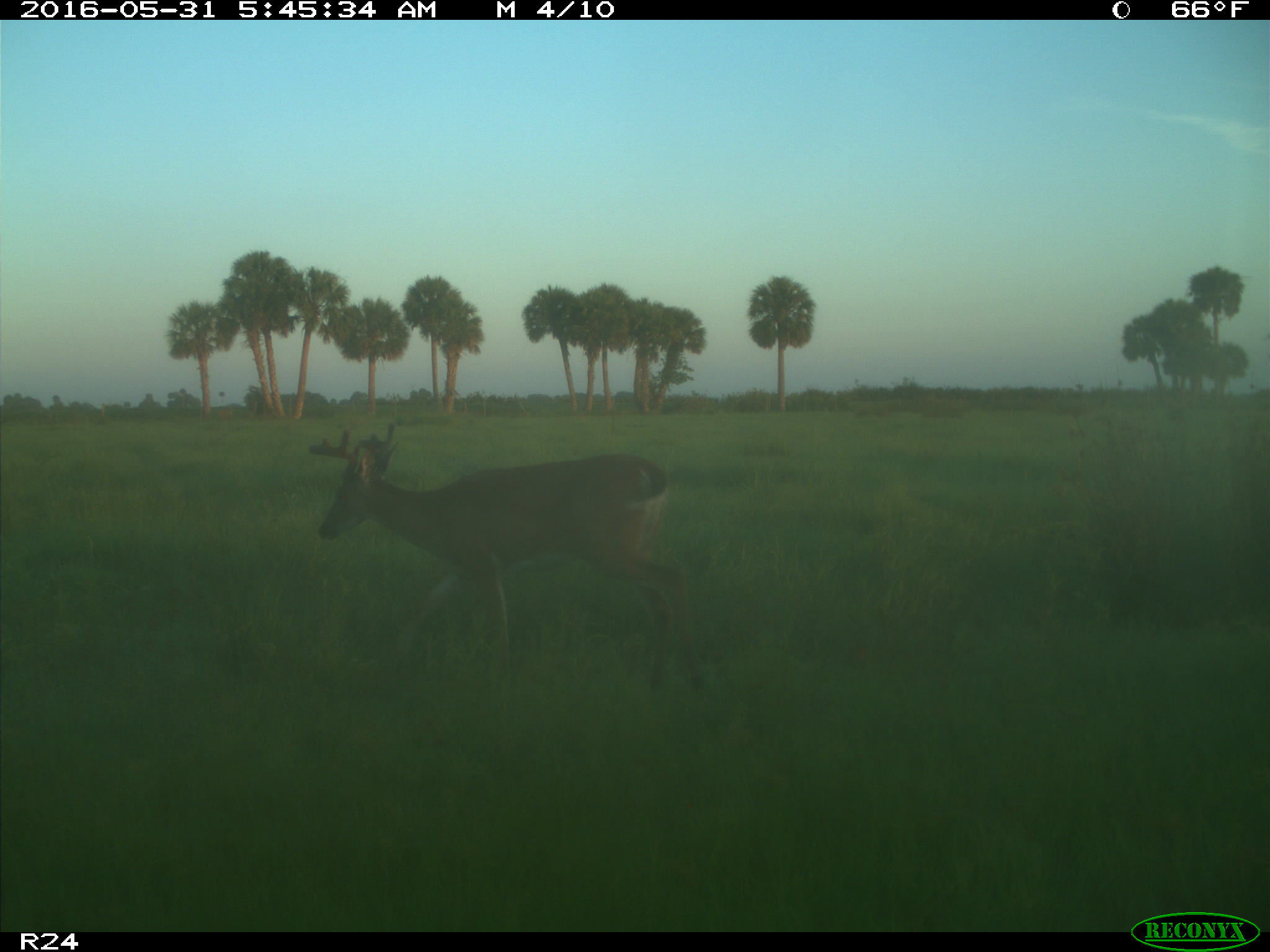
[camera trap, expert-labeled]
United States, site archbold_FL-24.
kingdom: Animalia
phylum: Chordata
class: Mammalia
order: Artiodactyla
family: Cervidae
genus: Odocoileus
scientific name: Odocoileus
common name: deer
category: unidentified deer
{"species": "unidentified deer (deer) (Odocoileus)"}